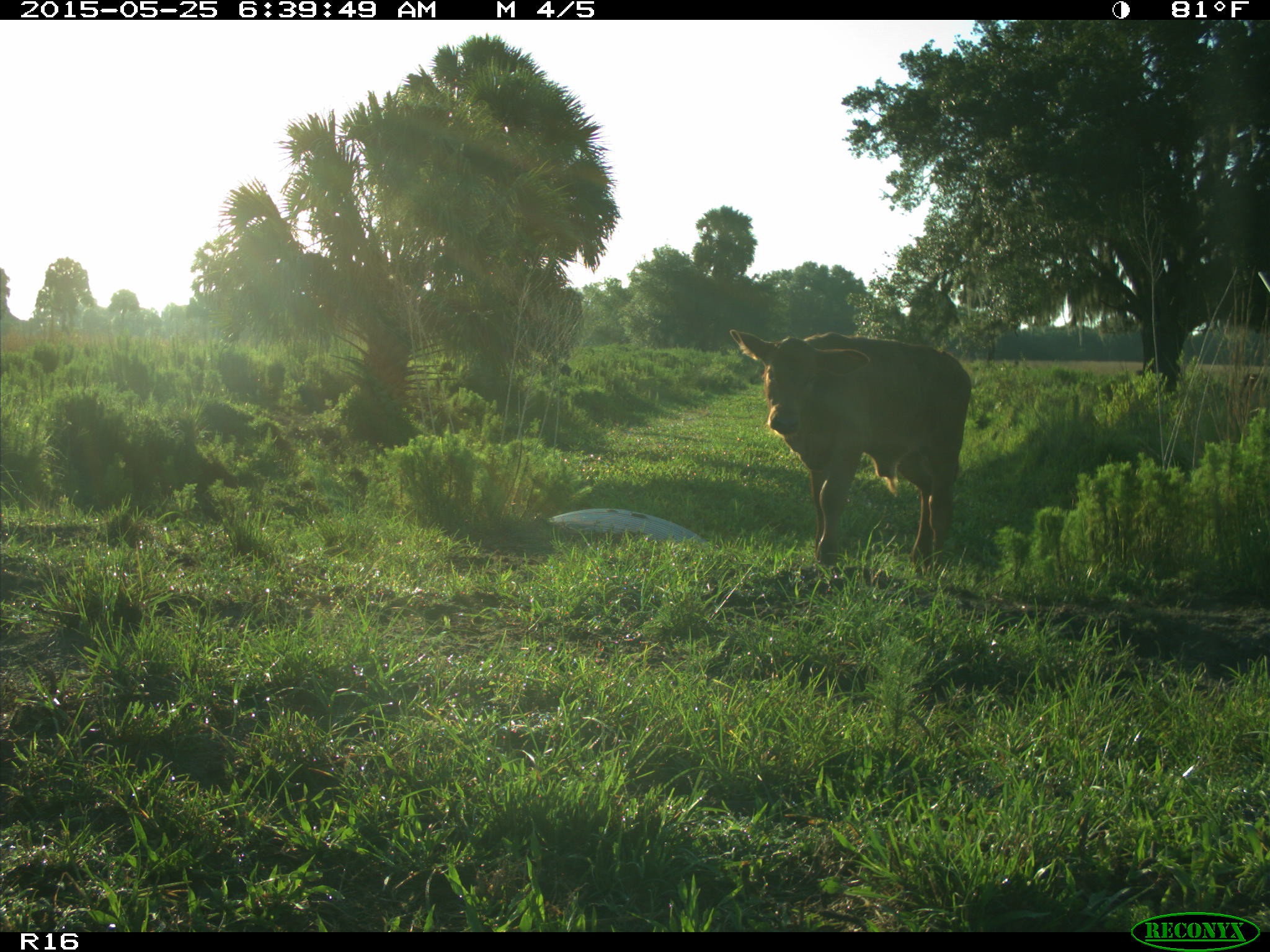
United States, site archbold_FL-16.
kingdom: Animalia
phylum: Chordata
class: Mammalia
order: Artiodactyla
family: Bovidae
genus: Bos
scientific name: Bos taurus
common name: domestic cow